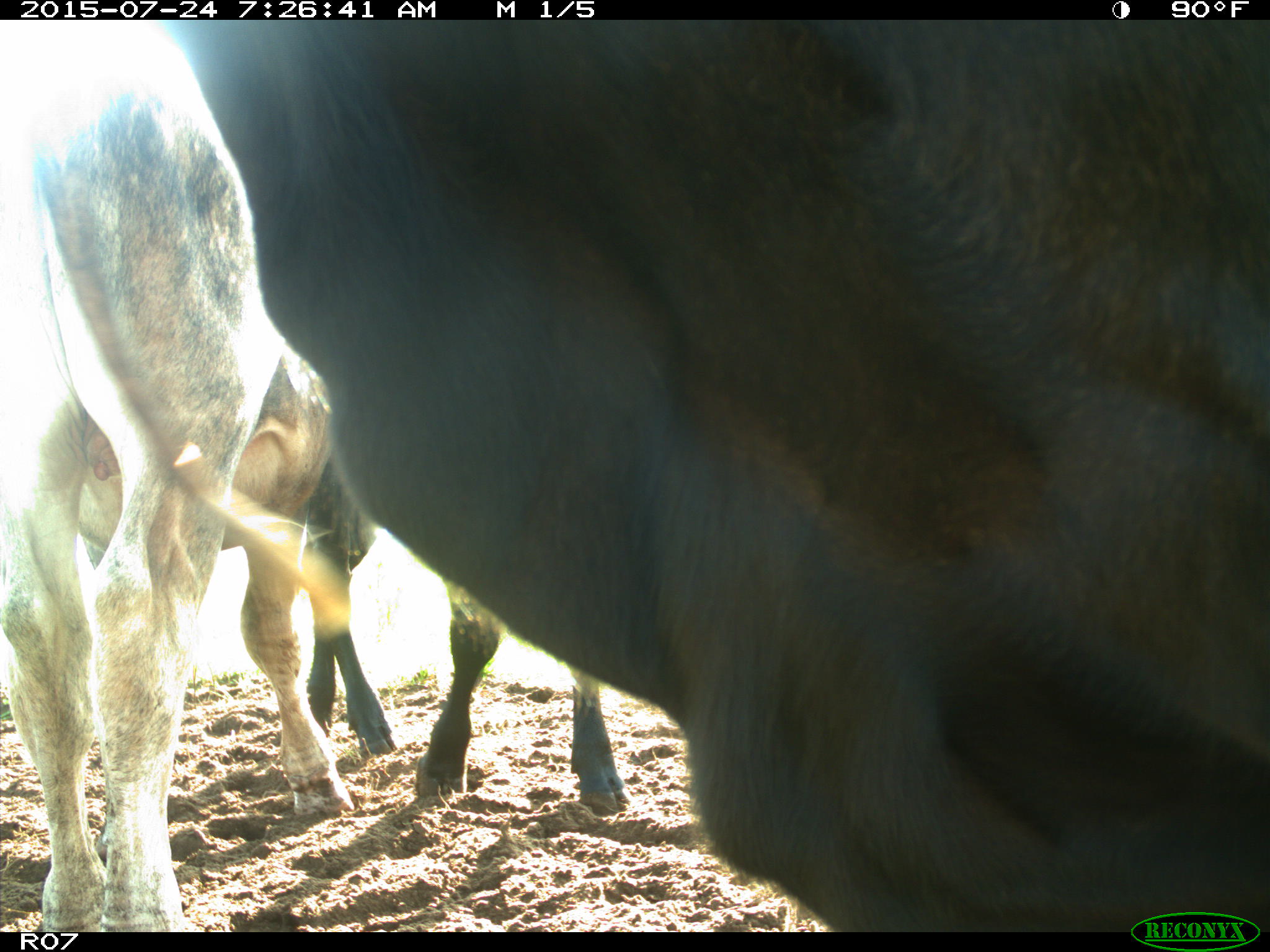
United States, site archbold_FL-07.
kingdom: Animalia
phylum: Chordata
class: Mammalia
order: Artiodactyla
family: Bovidae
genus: Bos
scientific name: Bos taurus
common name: domestic cow